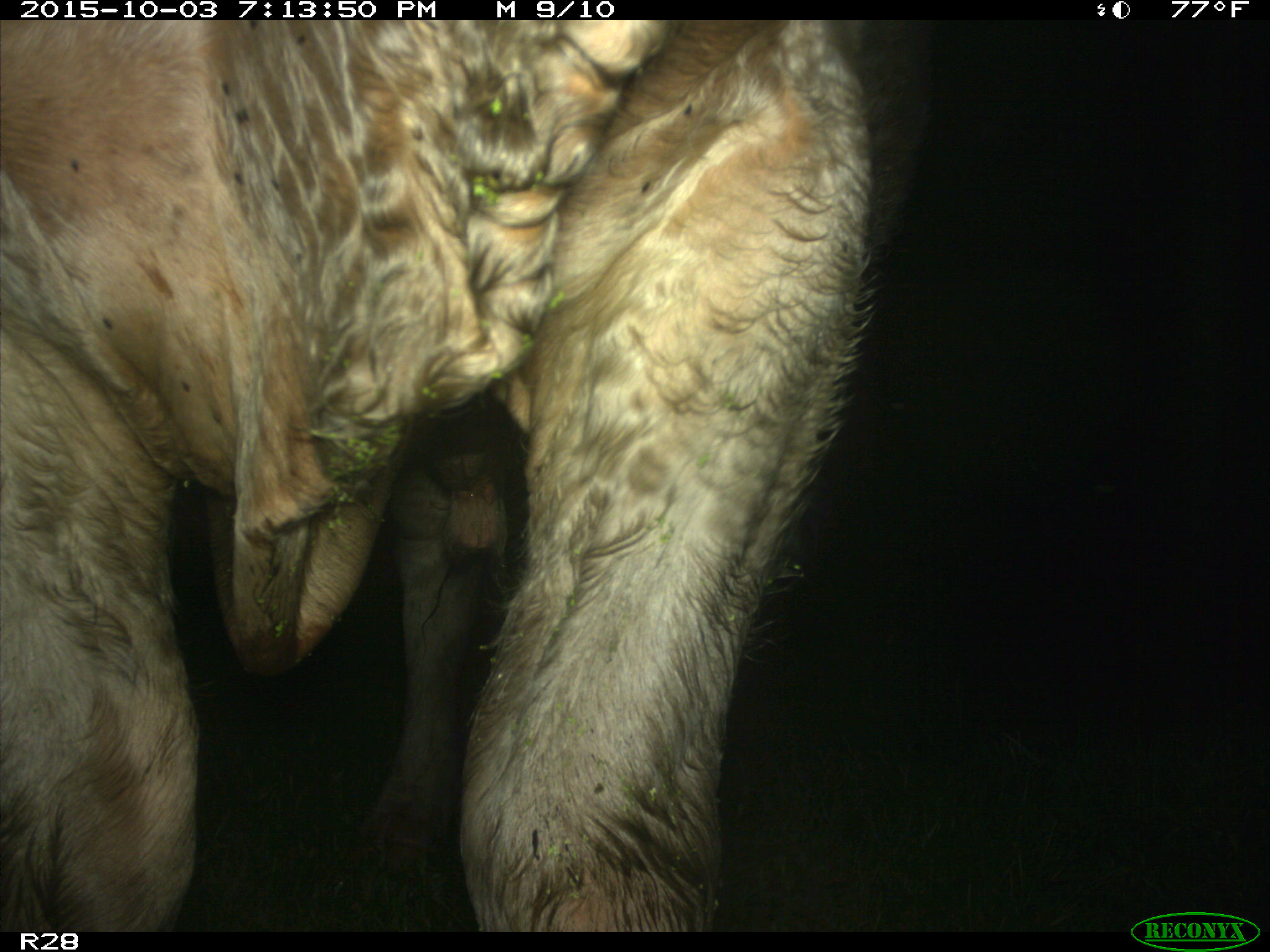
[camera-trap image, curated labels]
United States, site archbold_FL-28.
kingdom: Animalia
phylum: Chordata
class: Mammalia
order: Artiodactyla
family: Bovidae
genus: Bos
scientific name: Bos taurus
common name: domestic cow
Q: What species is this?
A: Bos taurus (domestic cow).